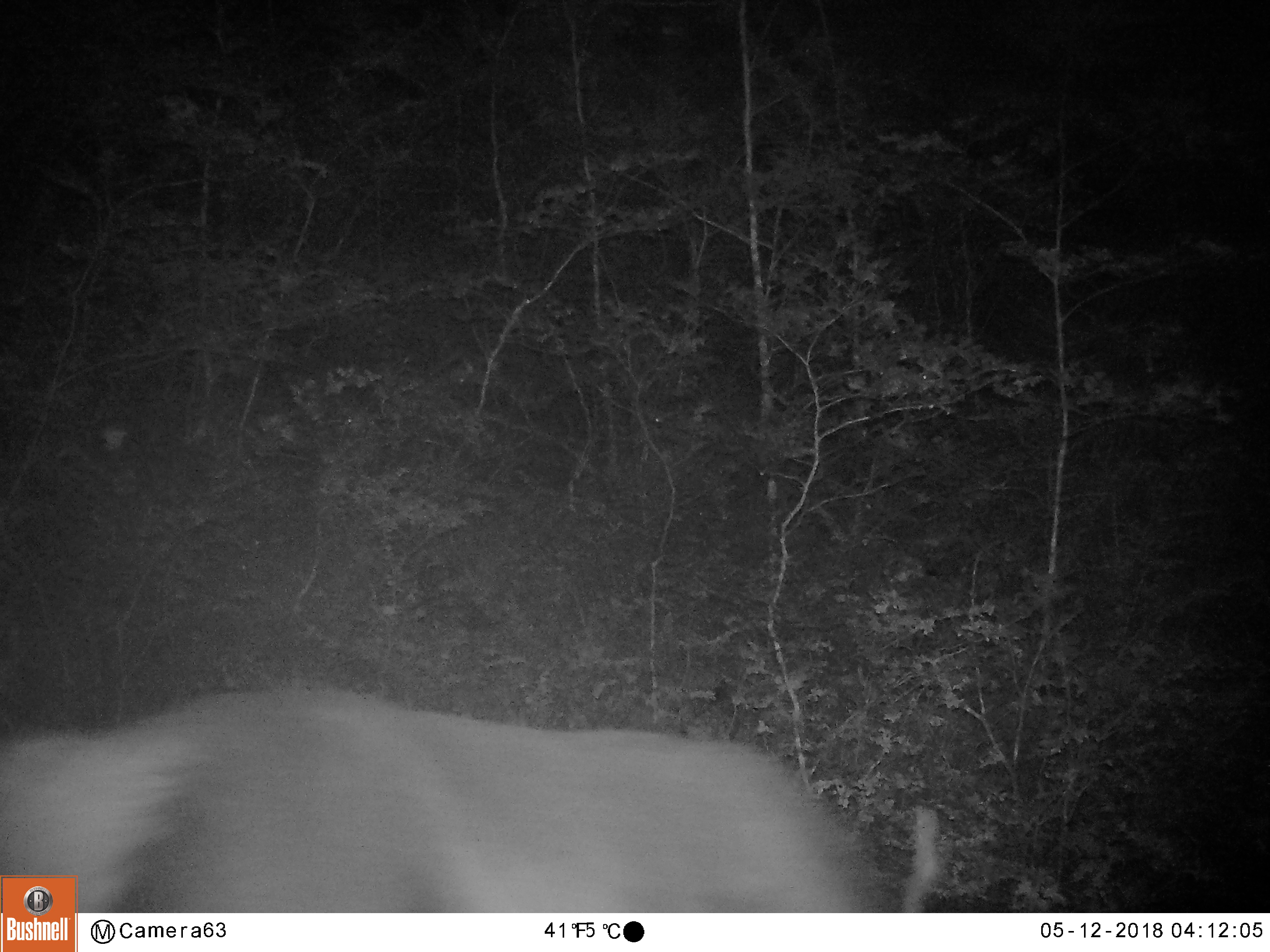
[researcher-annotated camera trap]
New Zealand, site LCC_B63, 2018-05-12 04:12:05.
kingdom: Animalia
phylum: Chordata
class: Mammalia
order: Artiodactyla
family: Cervidae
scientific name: Cervidae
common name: deer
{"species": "deer (Cervidae)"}